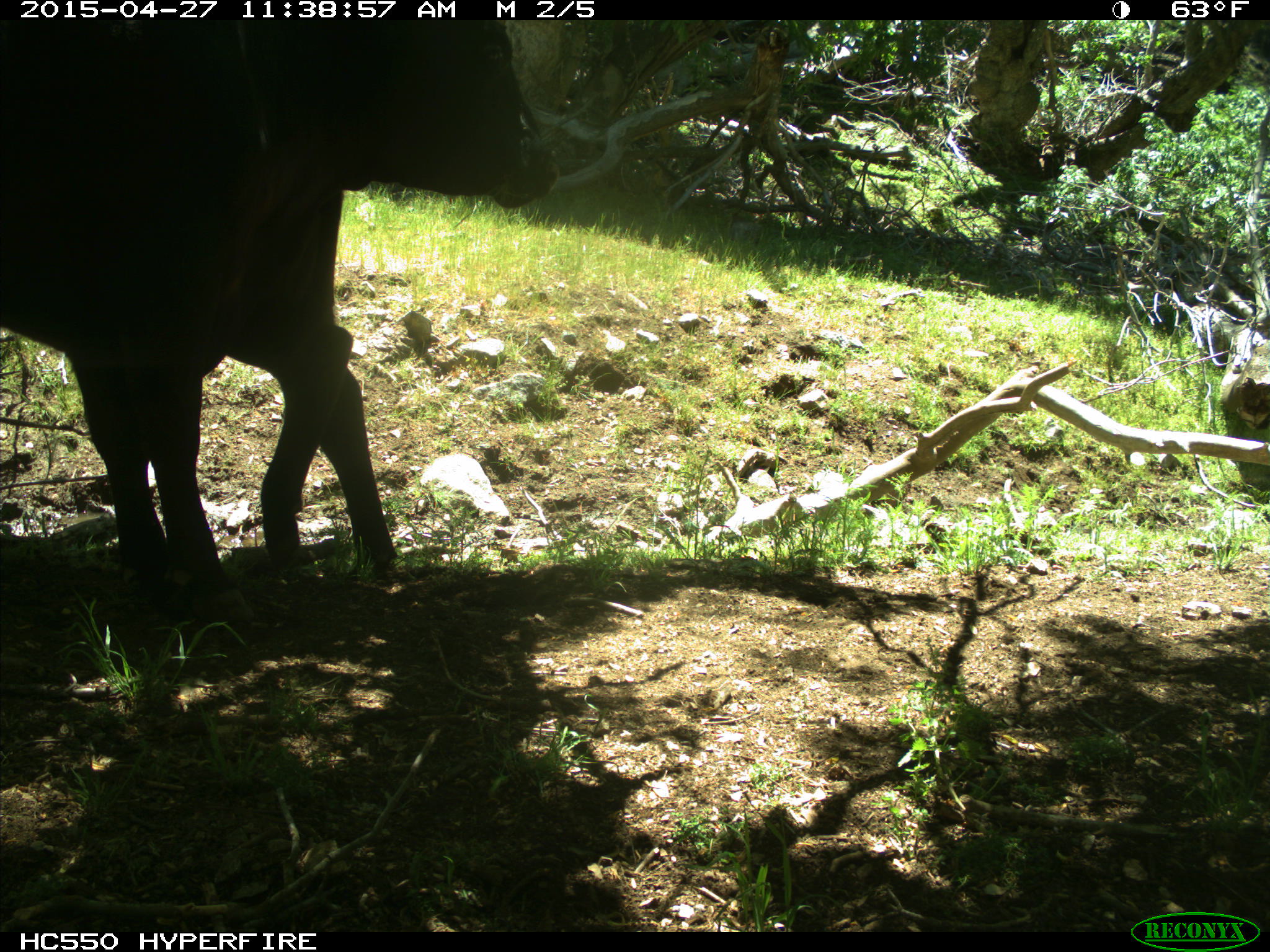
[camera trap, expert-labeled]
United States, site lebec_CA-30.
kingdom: Animalia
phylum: Chordata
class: Mammalia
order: Artiodactyla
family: Bovidae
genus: Bos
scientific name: Bos taurus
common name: domestic cow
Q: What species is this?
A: Bos taurus (domestic cow).